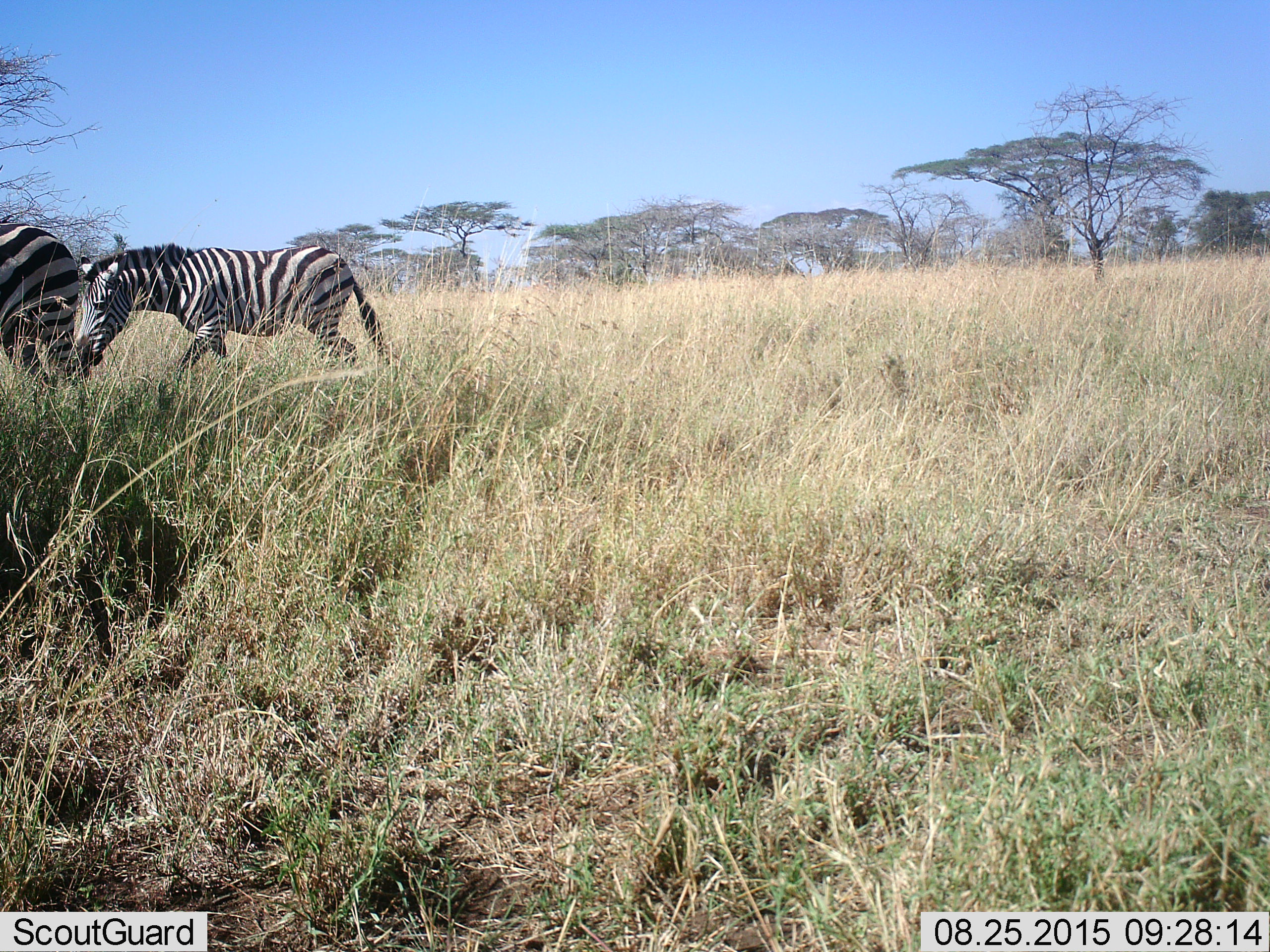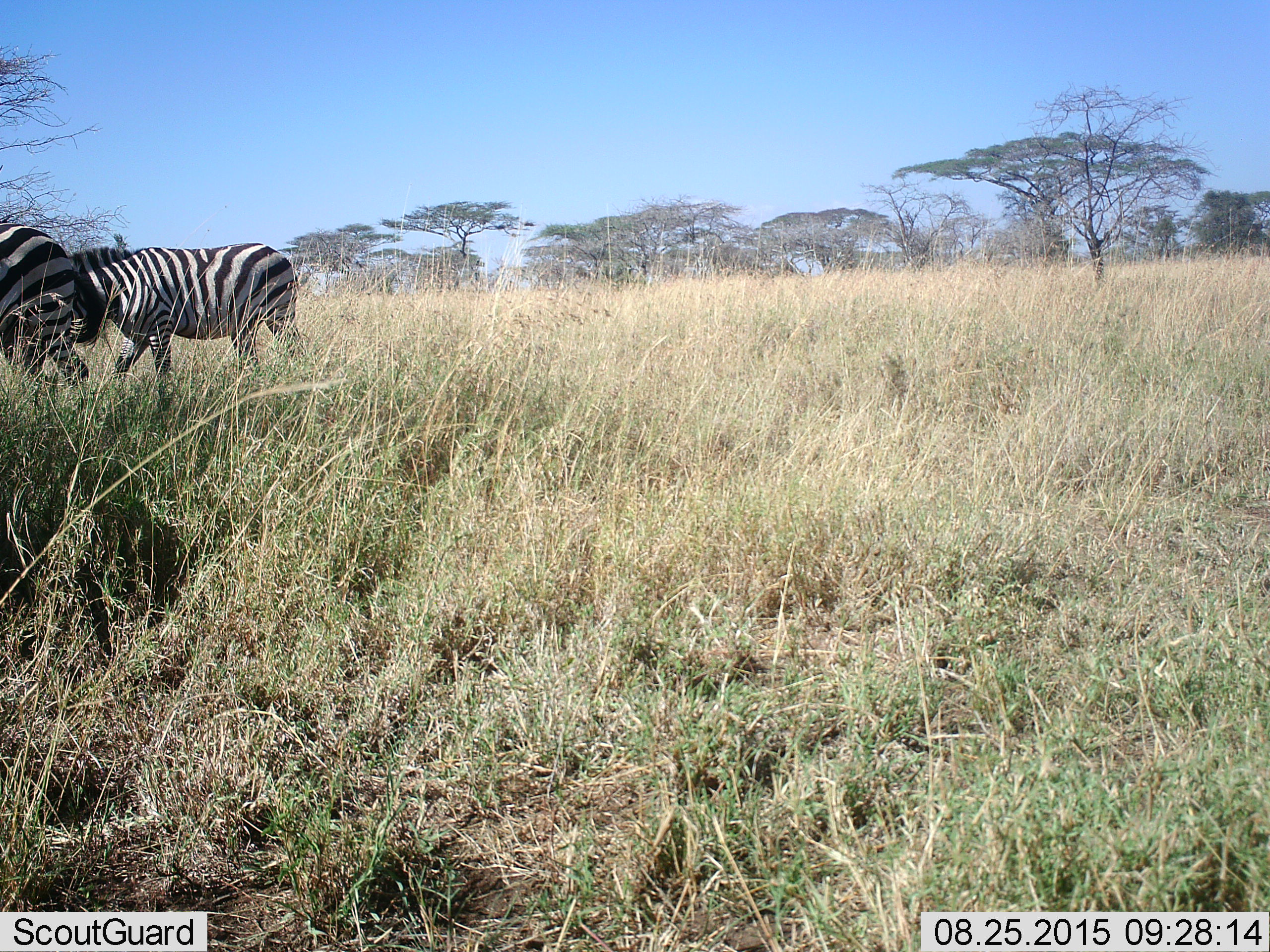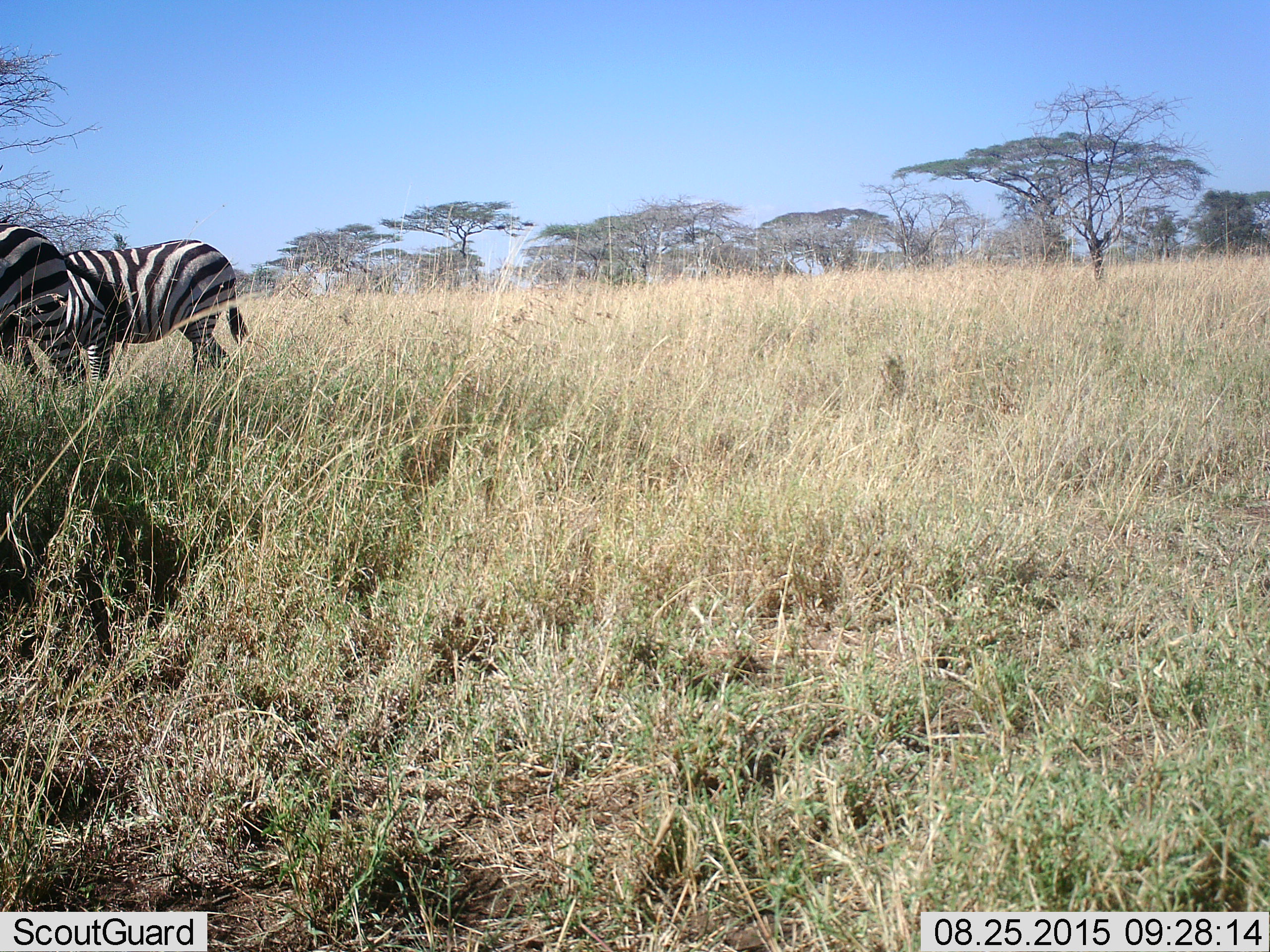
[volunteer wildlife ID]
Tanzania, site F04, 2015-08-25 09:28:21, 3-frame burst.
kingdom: Animalia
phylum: Chordata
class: Mammalia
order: Perissodactyla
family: Equidae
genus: Equus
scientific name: Equus quagga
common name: plains zebra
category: zebra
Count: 2.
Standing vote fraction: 35%.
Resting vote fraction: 0%.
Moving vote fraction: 100%.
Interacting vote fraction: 0%.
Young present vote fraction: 10%.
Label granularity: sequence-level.